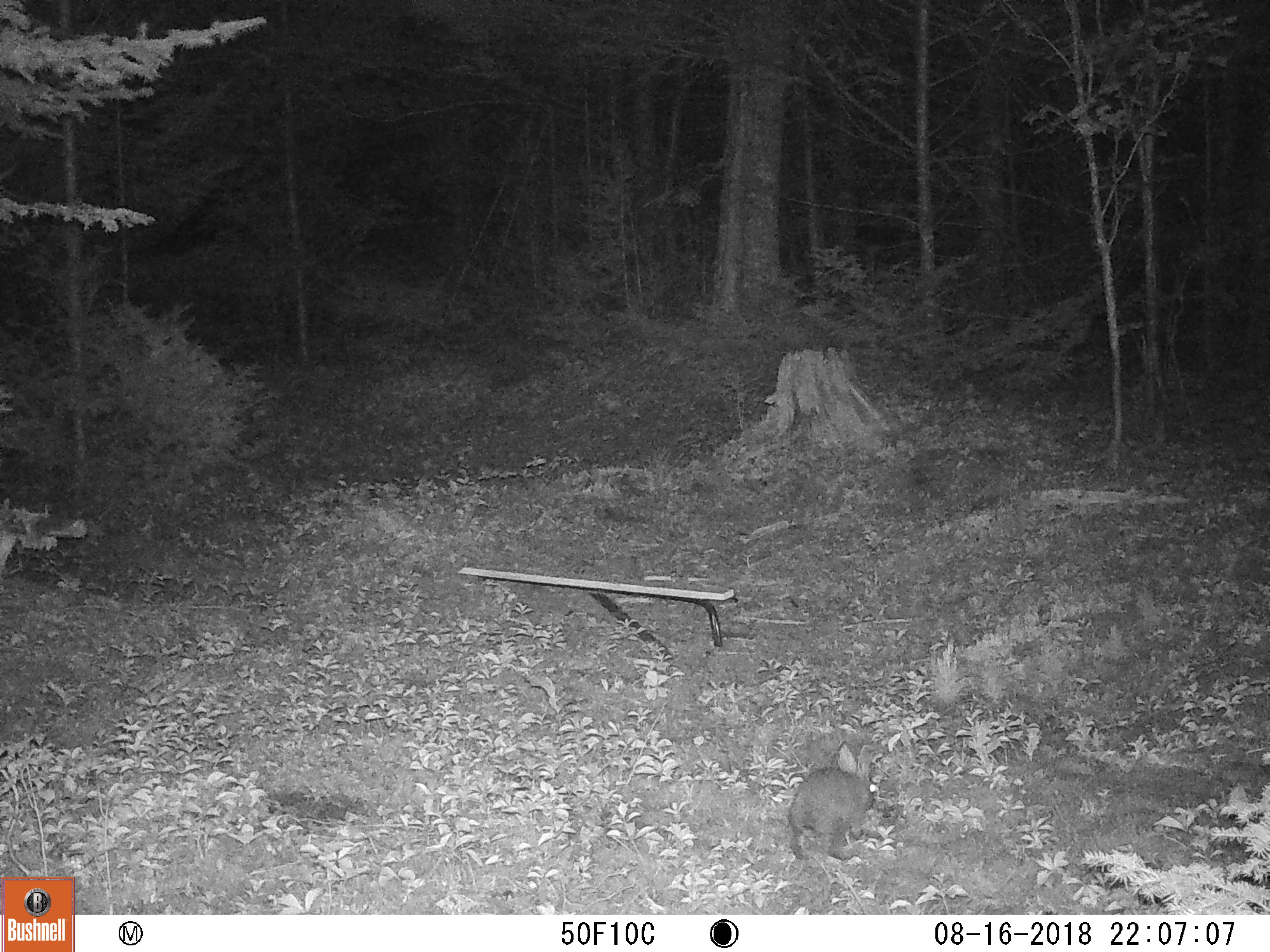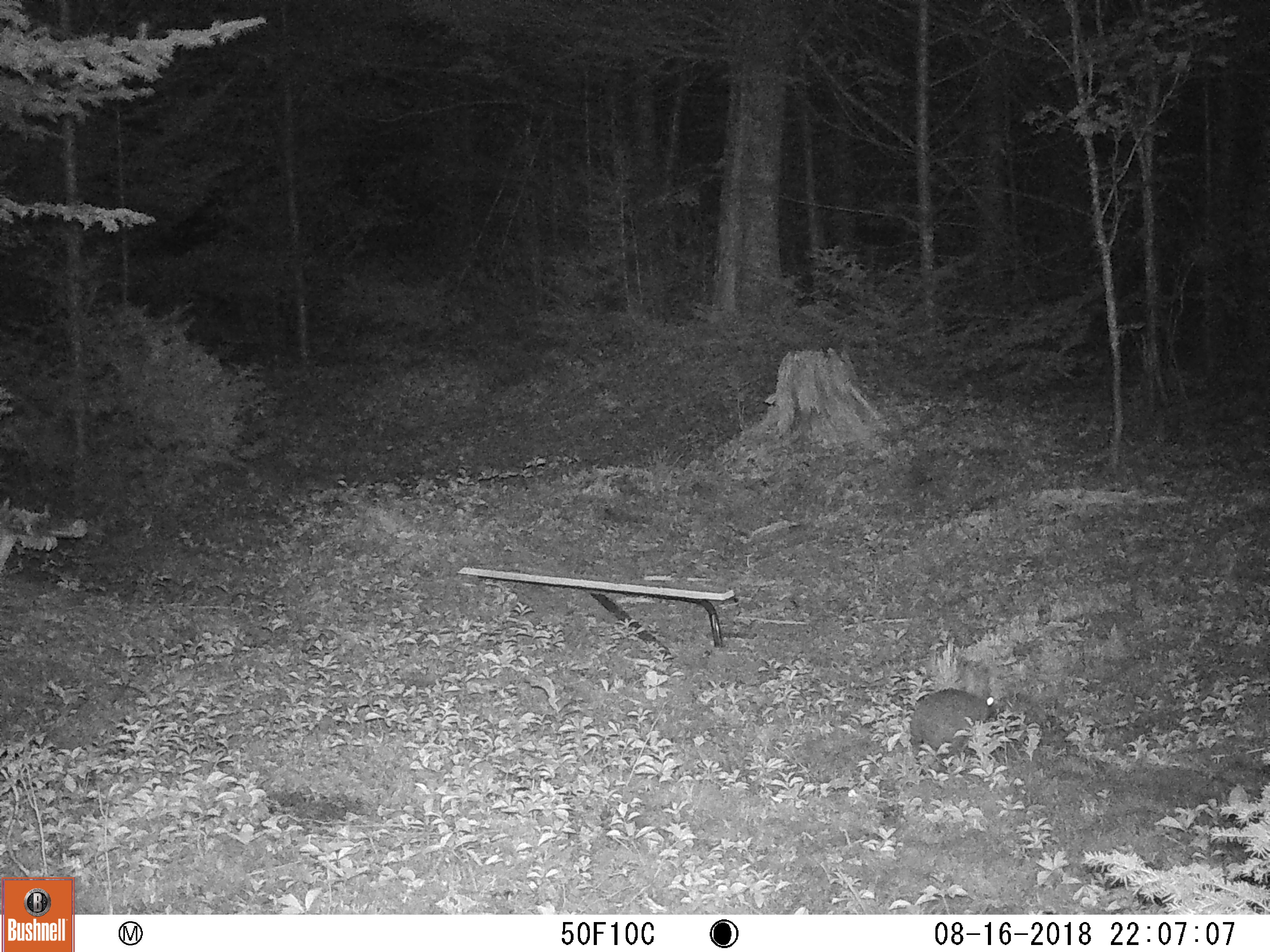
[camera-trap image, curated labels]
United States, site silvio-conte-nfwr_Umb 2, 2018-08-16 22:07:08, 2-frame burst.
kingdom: Animalia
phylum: Chordata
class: Mammalia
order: Lagomorpha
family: Leporidae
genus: Lepus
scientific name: Lepus americanus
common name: snowshoe hare